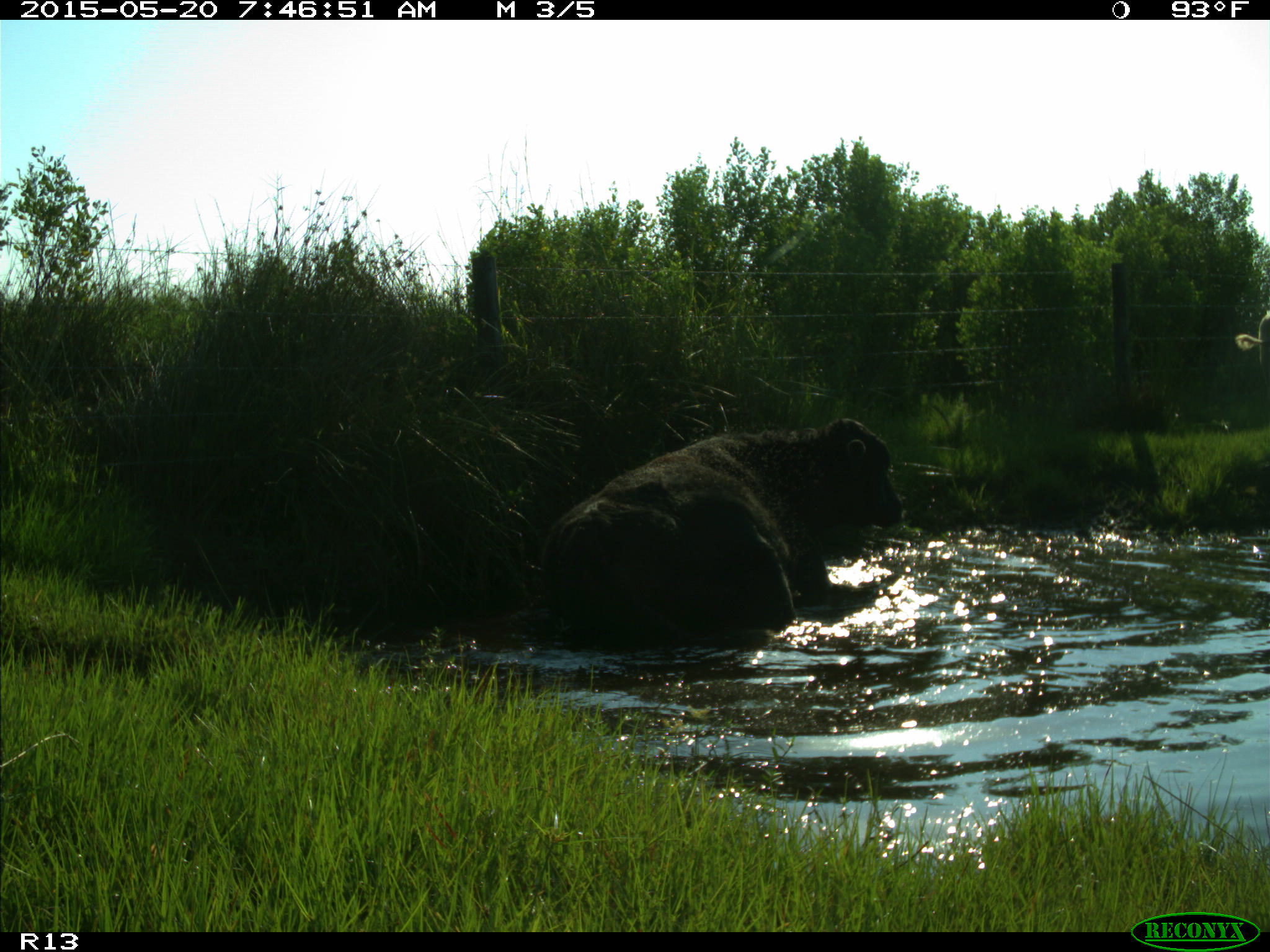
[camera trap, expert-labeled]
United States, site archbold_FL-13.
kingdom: Animalia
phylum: Chordata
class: Mammalia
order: Artiodactyla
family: Bovidae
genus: Bos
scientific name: Bos taurus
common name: domestic cow